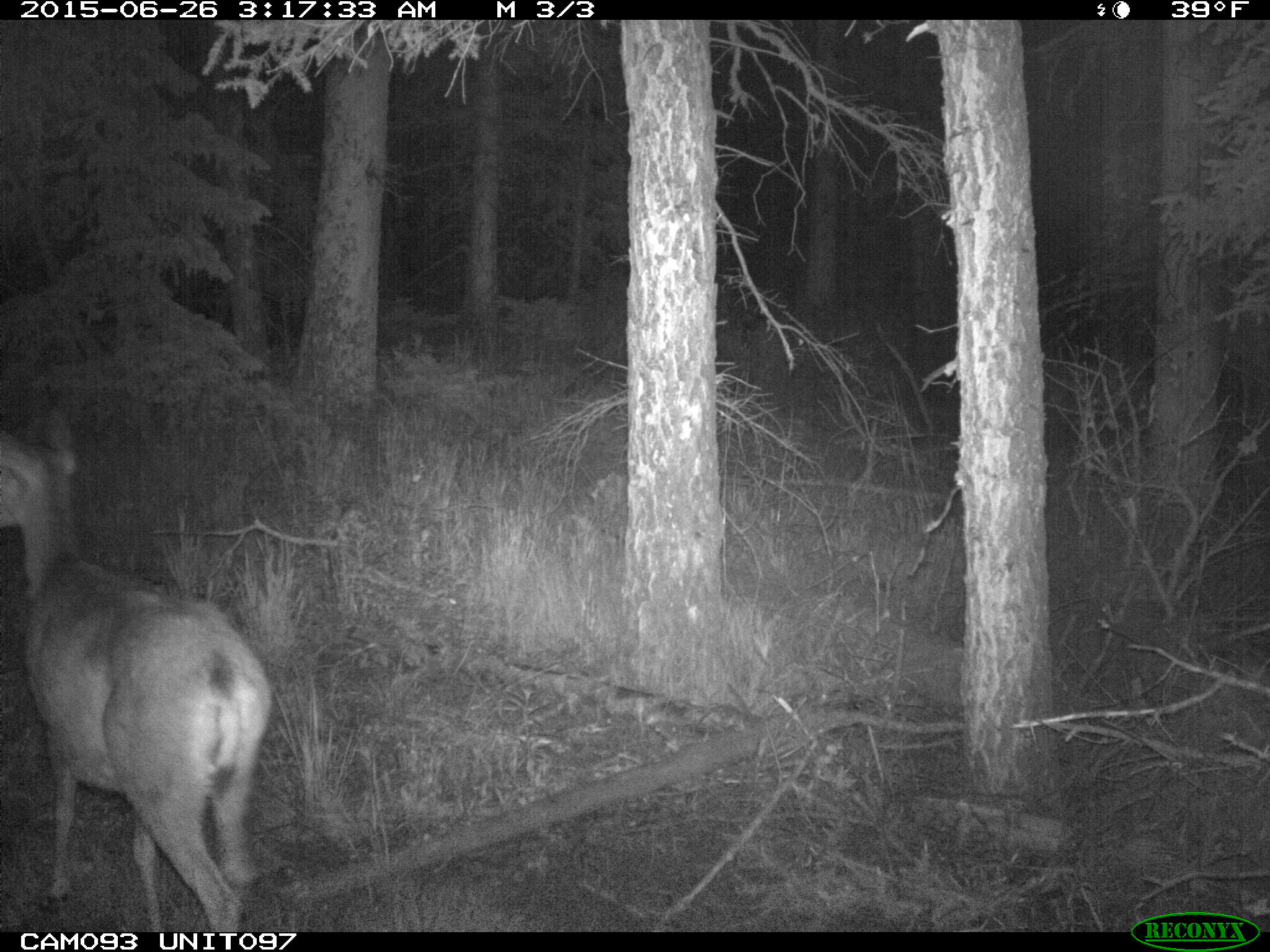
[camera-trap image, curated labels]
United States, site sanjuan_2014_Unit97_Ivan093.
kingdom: Animalia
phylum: Chordata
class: Mammalia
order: Artiodactyla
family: Cervidae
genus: Odocoileus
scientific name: Odocoileus hemionus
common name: mule deer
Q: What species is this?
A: Odocoileus hemionus (mule deer).